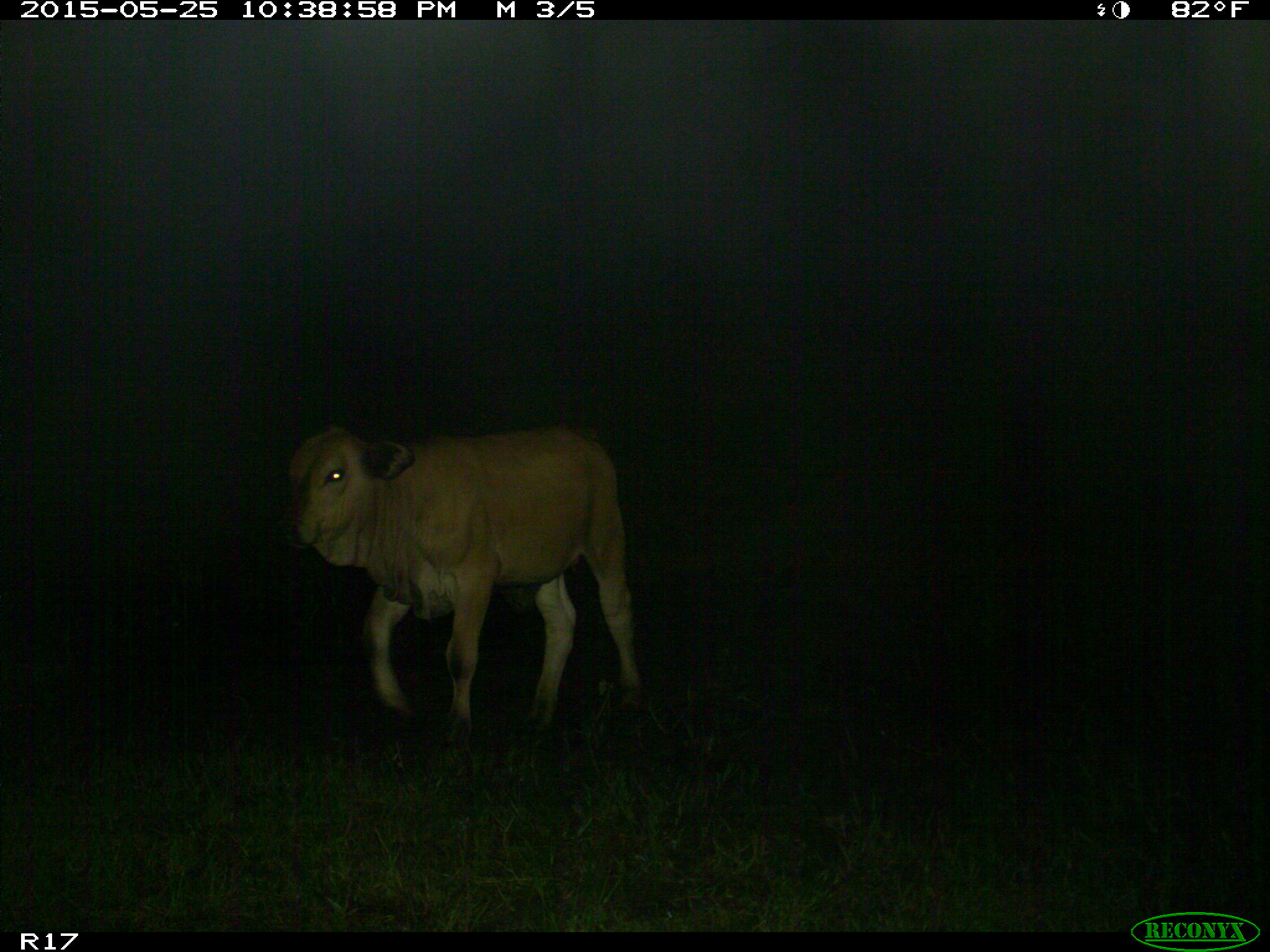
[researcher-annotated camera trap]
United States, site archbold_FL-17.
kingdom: Animalia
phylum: Chordata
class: Mammalia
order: Artiodactyla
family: Bovidae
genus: Bos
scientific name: Bos taurus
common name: domestic cow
Bos taurus (domestic cow).